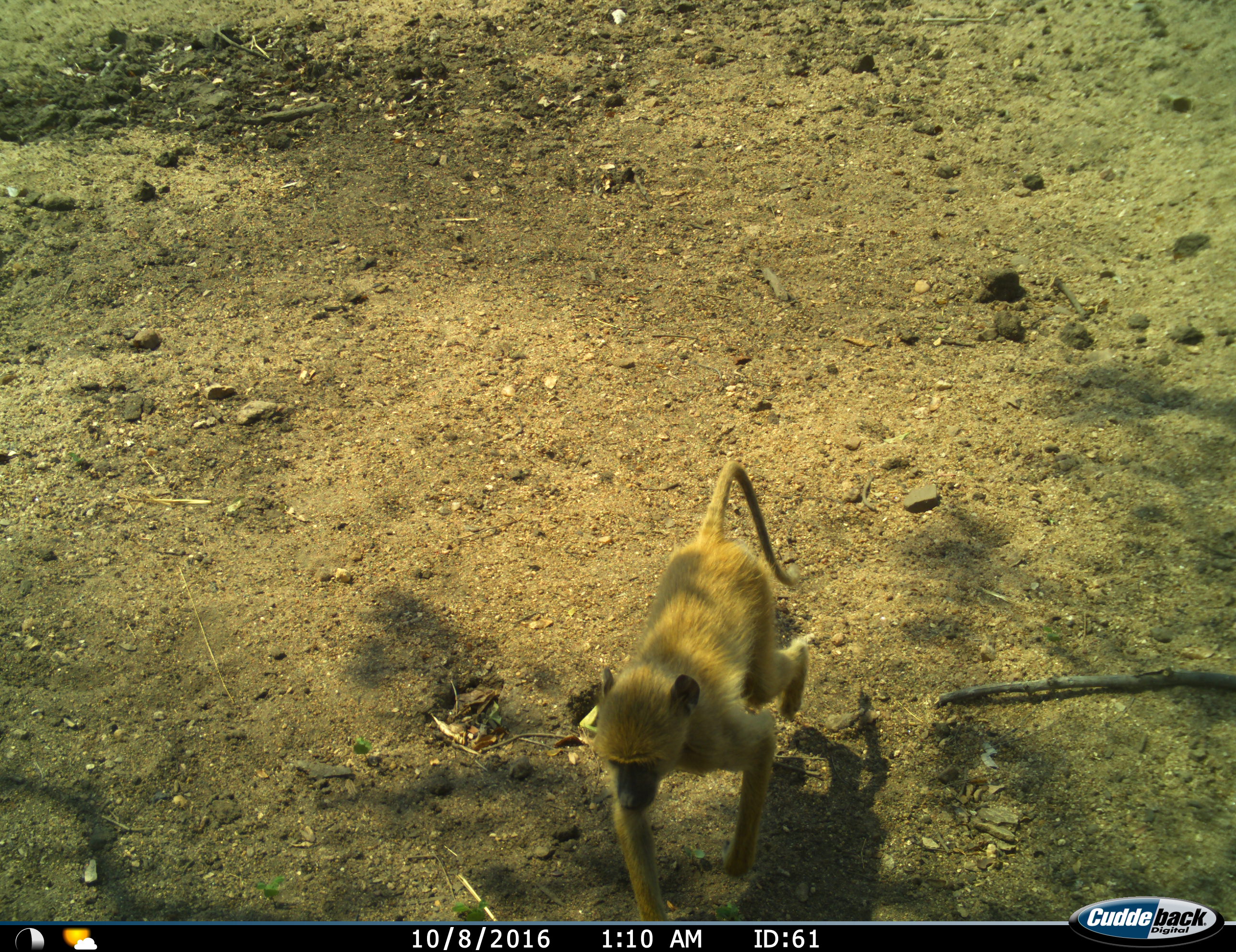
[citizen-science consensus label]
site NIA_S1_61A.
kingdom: Animalia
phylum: Chordata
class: Mammalia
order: Primates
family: Cercopithecidae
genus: Papio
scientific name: Papio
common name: baboon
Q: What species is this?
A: Baboon (Papio).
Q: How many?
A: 1.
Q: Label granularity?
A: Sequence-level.